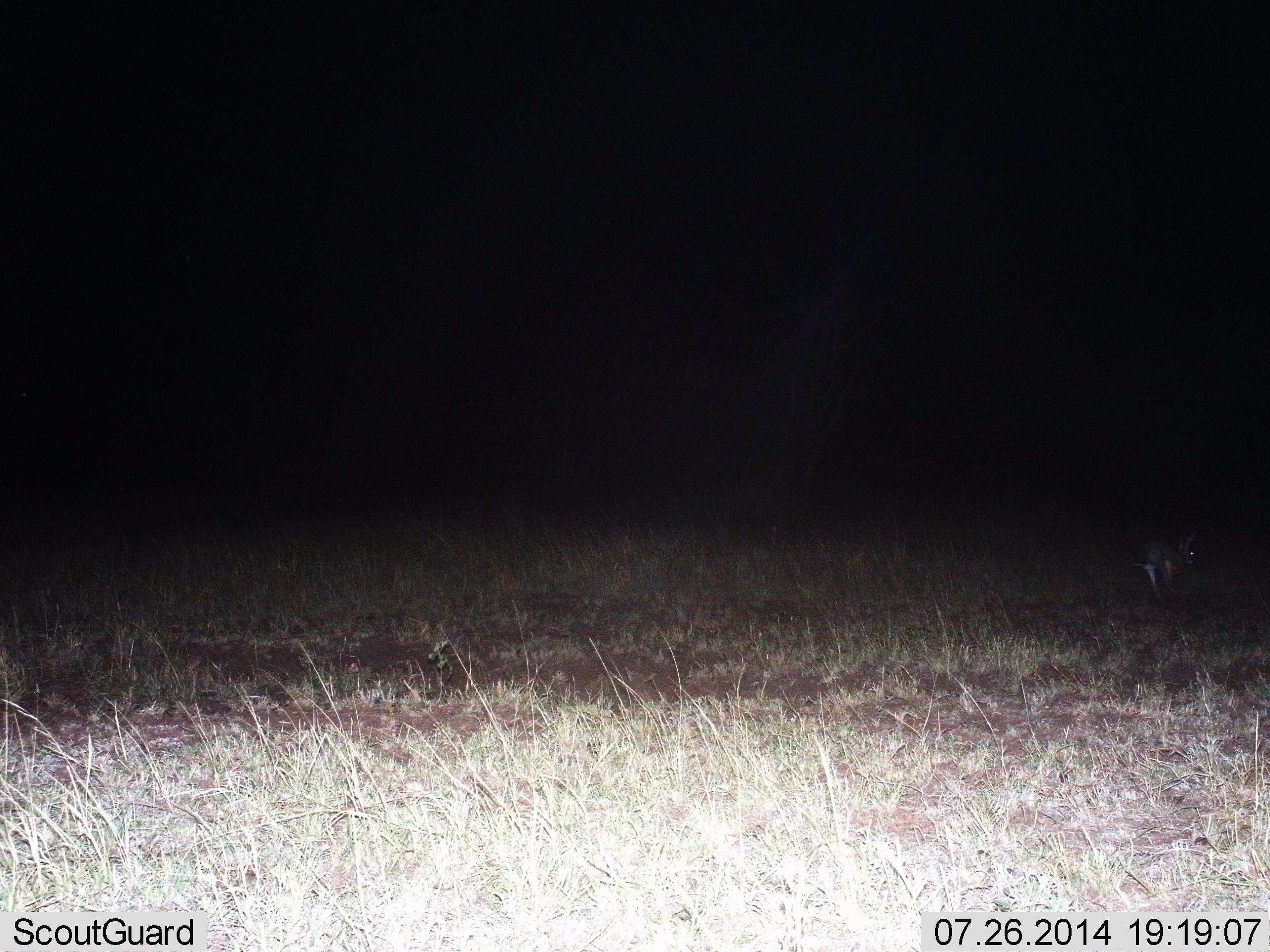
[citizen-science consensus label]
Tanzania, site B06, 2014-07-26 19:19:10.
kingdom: Animalia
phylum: Chordata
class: Mammalia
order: Lagomorpha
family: Leporidae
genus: Lepus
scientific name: Lepus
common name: hare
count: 1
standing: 43%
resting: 0%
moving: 57%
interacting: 0%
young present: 0%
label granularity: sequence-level